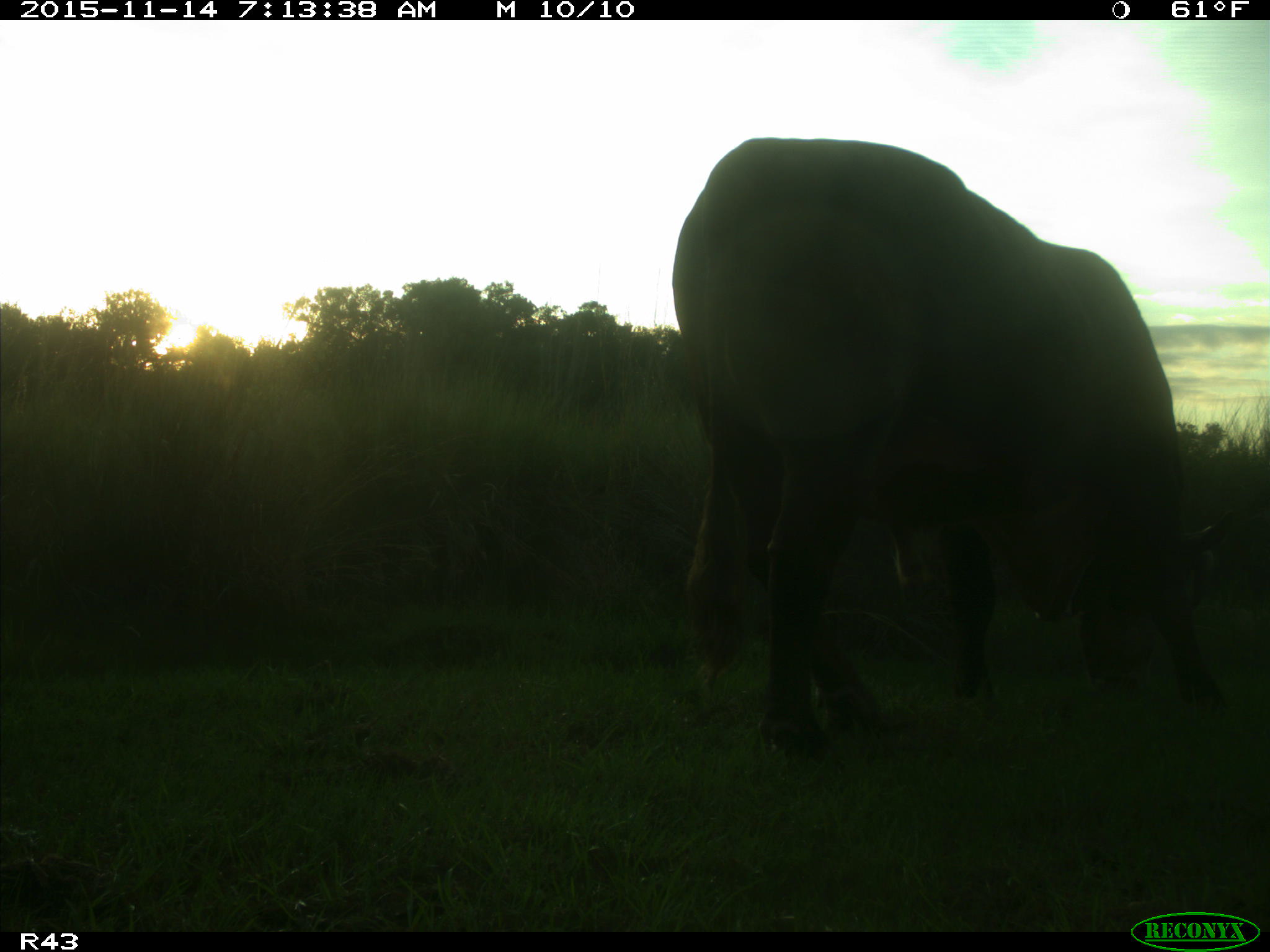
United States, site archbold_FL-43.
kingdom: Animalia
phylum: Chordata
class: Mammalia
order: Artiodactyla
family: Bovidae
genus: Bos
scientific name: Bos taurus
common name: domestic cow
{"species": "Bos taurus (domestic cow)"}